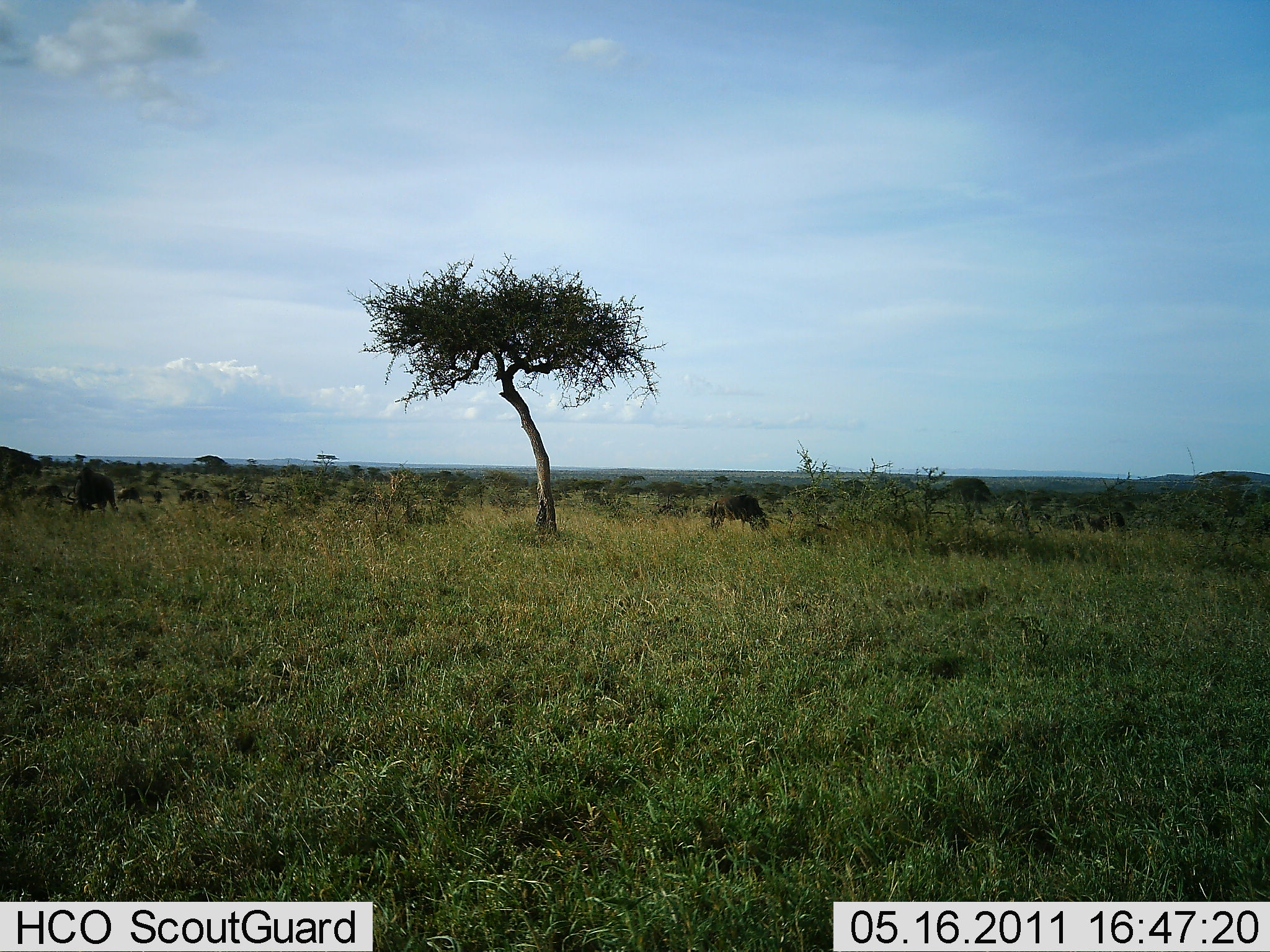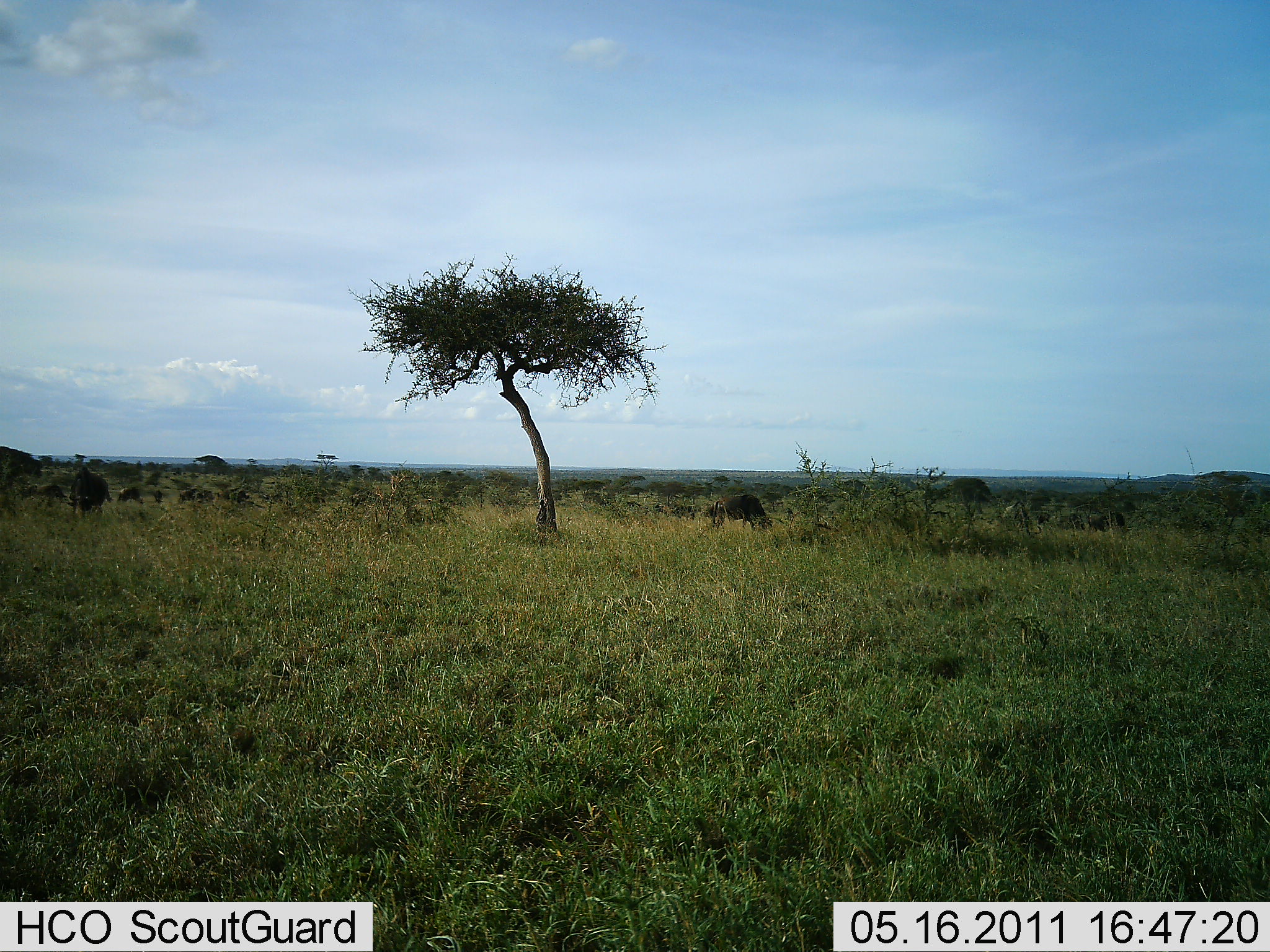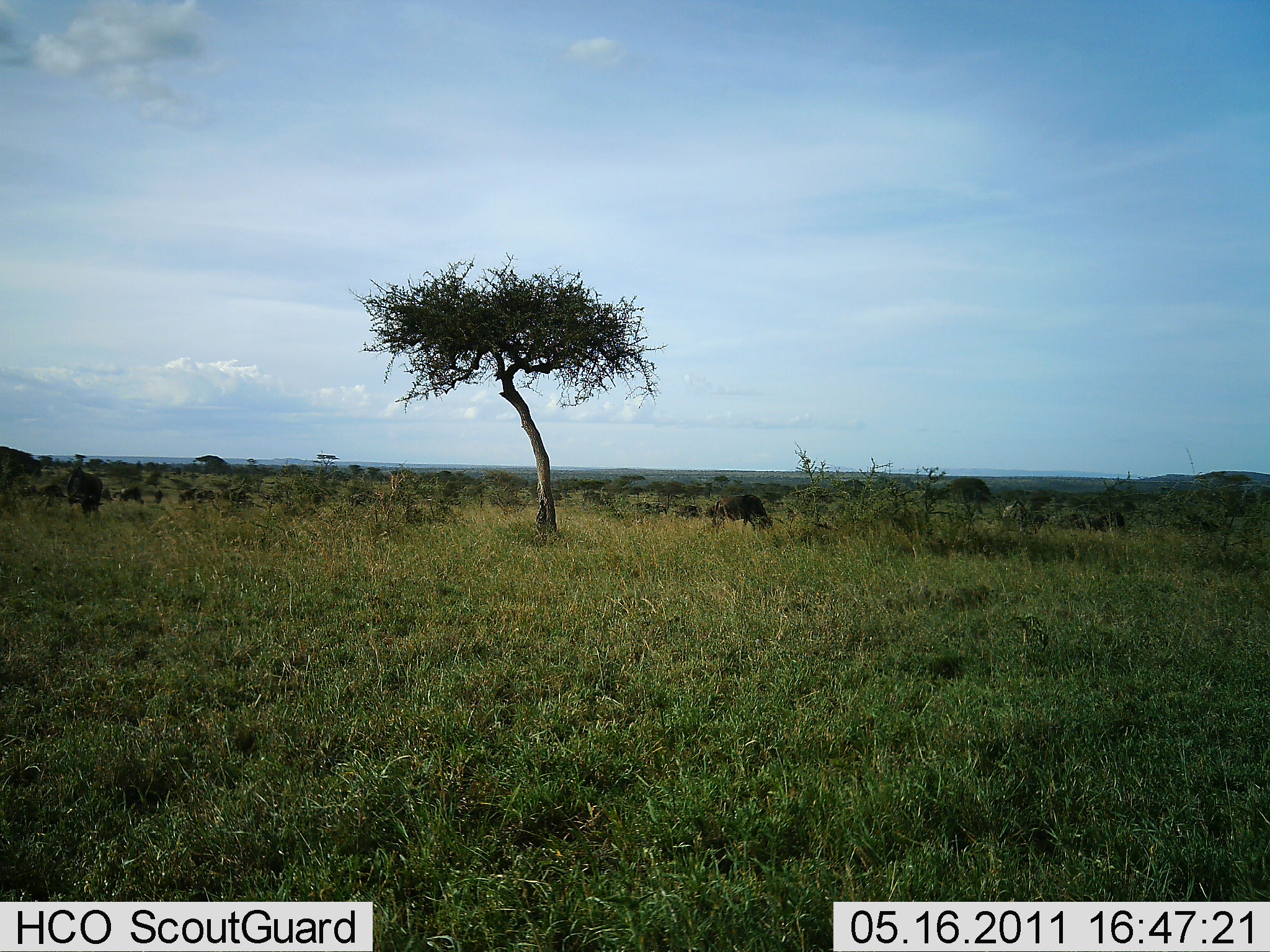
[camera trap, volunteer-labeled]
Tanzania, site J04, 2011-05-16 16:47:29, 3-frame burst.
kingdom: Animalia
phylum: Chordata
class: Mammalia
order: Artiodactyla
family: Bovidae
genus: Connochaetes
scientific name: Connochaetes taurinus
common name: blue wildebeest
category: wildebeest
Wildebeest (blue wildebeest) (Connochaetes taurinus), count 4. Behavior (volunteer vote fractions): standing 20%, resting 20%, moving 20%, interacting 20%. Young present (vote fraction): 0%. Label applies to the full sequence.